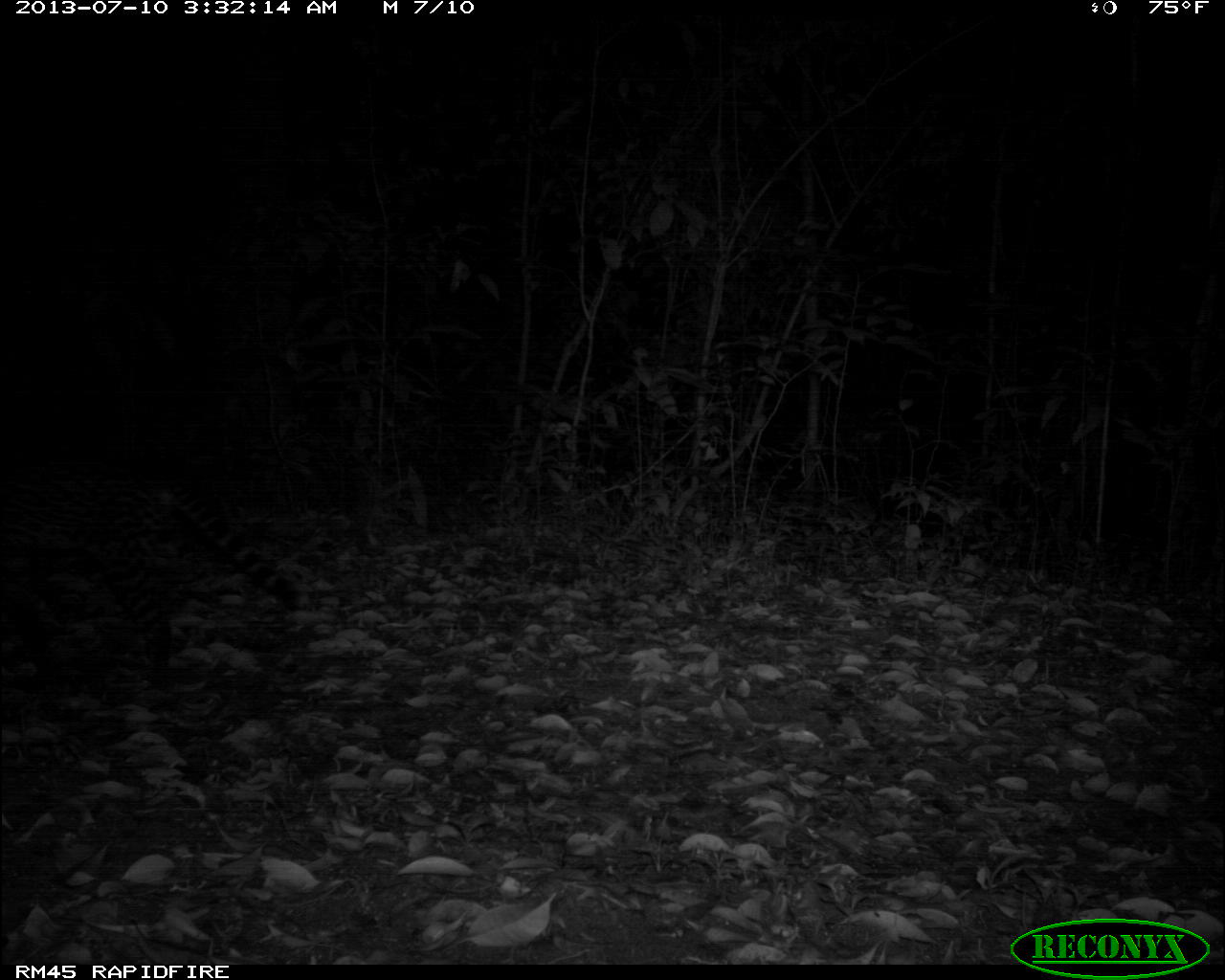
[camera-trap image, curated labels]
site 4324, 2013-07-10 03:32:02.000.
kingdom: Animalia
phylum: Chordata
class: Mammalia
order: Carnivora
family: Felidae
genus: Leopardus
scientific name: Leopardus pardalis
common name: ocelot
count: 1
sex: female